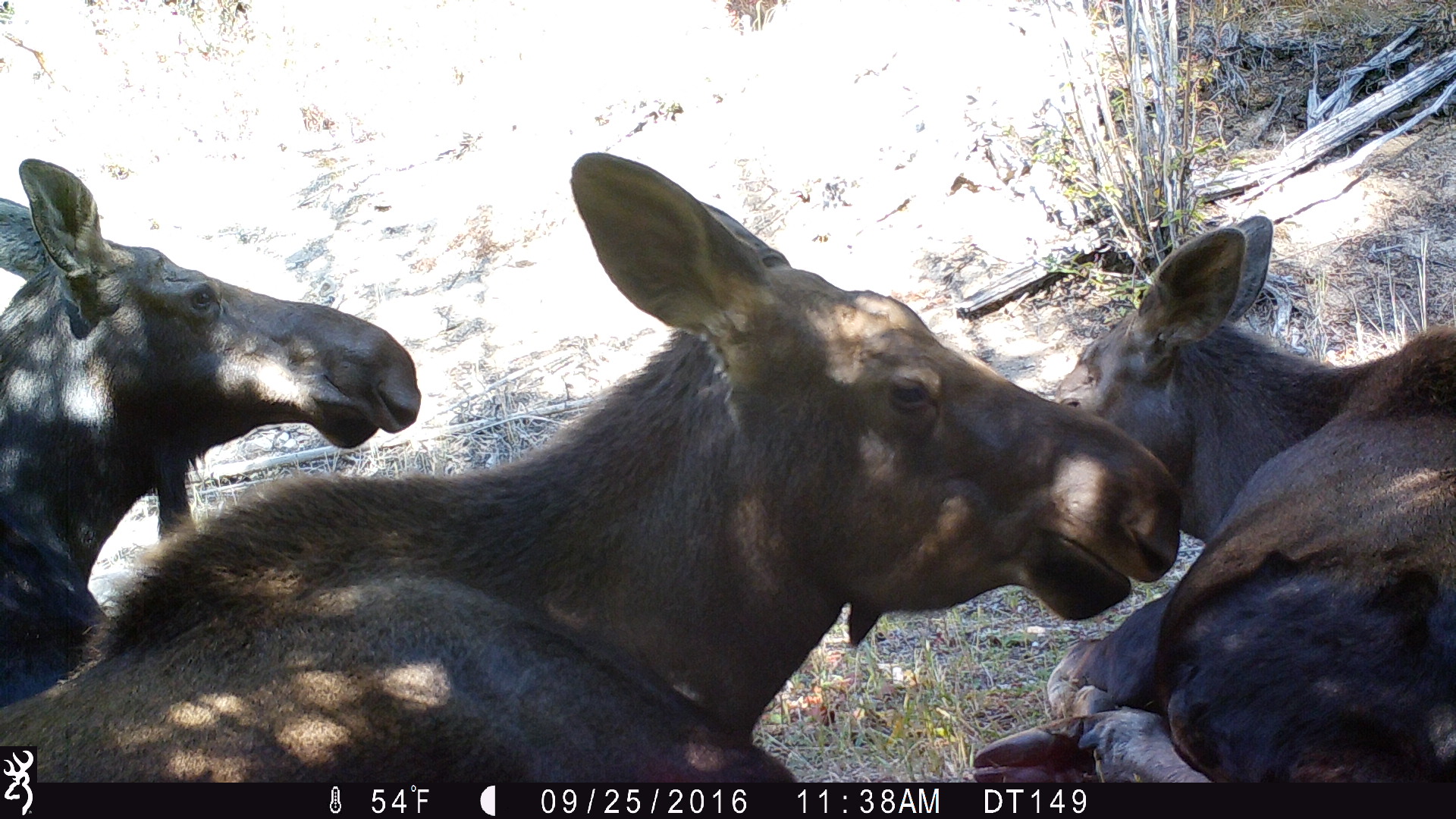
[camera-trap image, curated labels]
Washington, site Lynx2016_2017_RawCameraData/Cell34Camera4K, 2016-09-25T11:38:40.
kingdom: Animalia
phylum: Chordata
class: Mammalia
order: Artiodactyla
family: Cervidae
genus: Alces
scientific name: Alces alces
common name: moose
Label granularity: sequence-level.